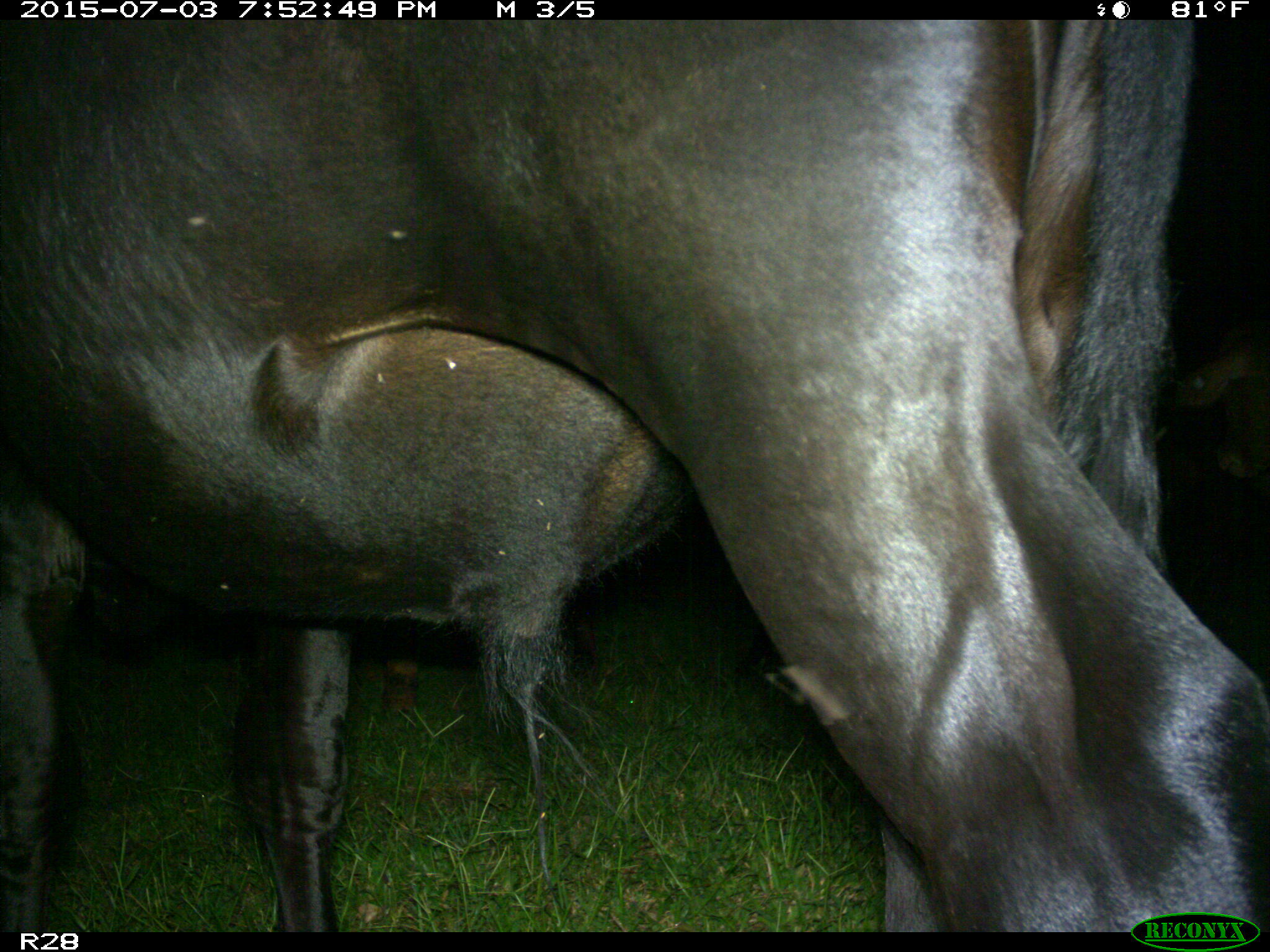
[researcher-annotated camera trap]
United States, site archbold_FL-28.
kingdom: Animalia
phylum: Chordata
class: Mammalia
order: Artiodactyla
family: Bovidae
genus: Bos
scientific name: Bos taurus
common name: domestic cow